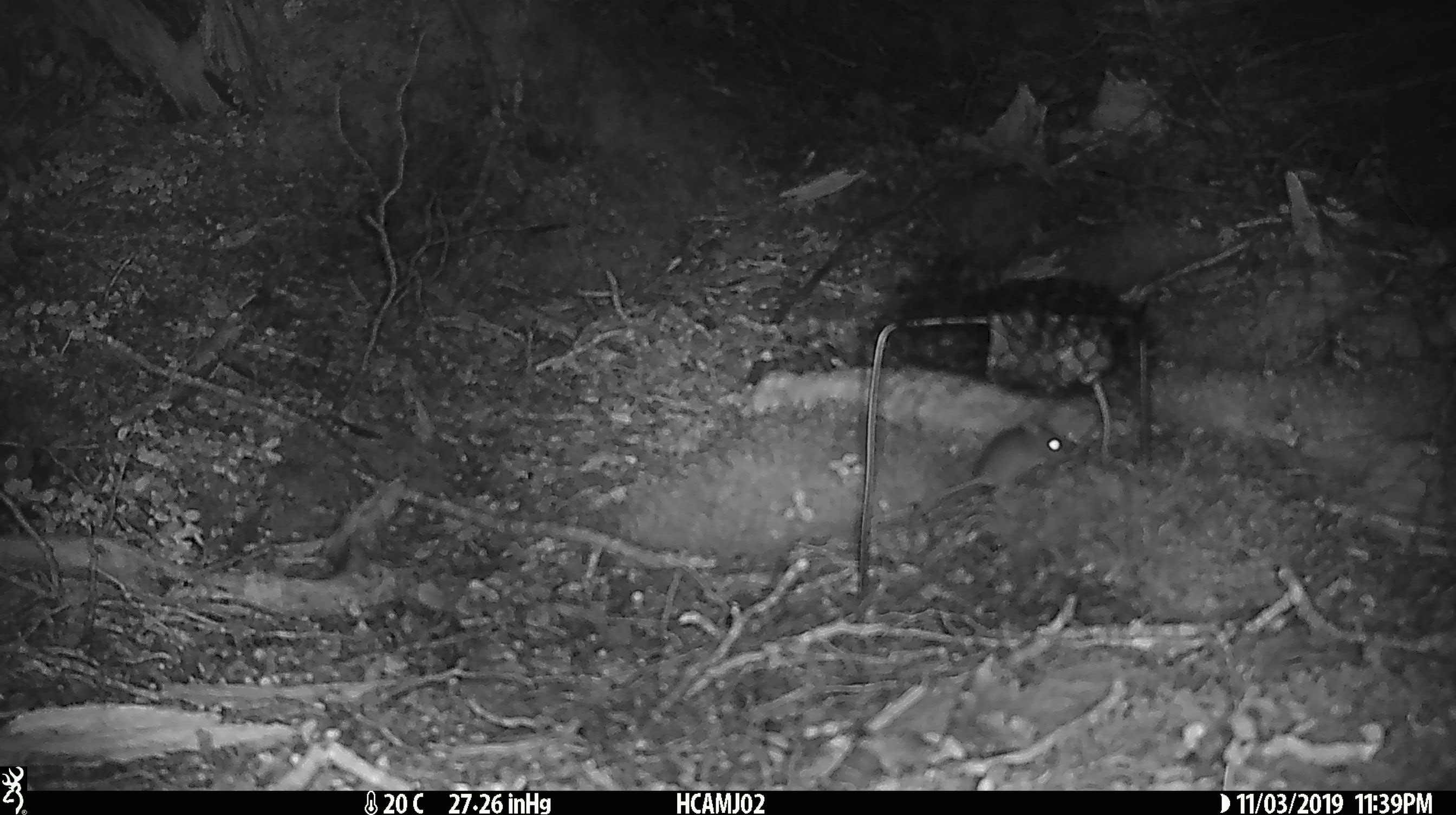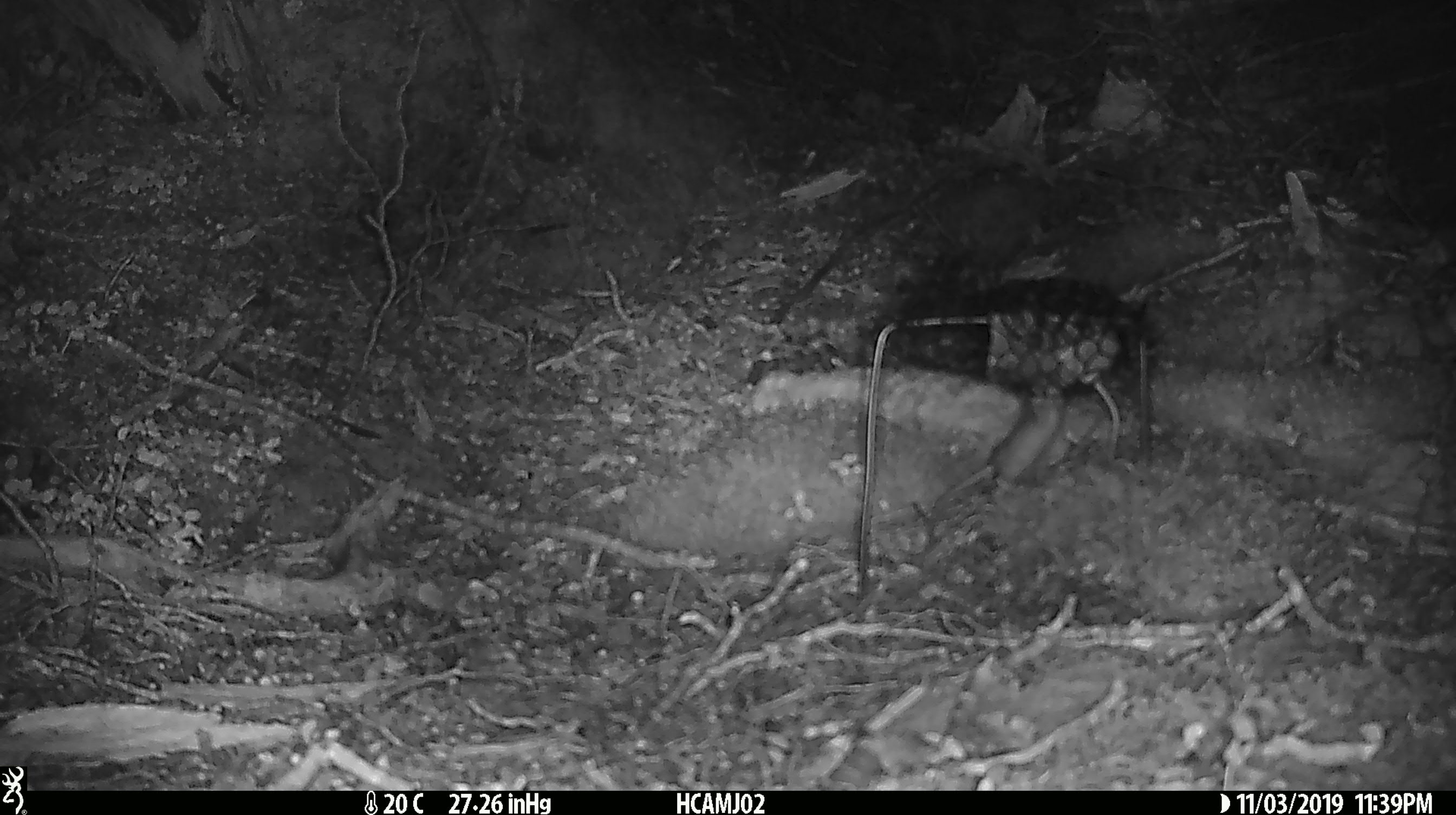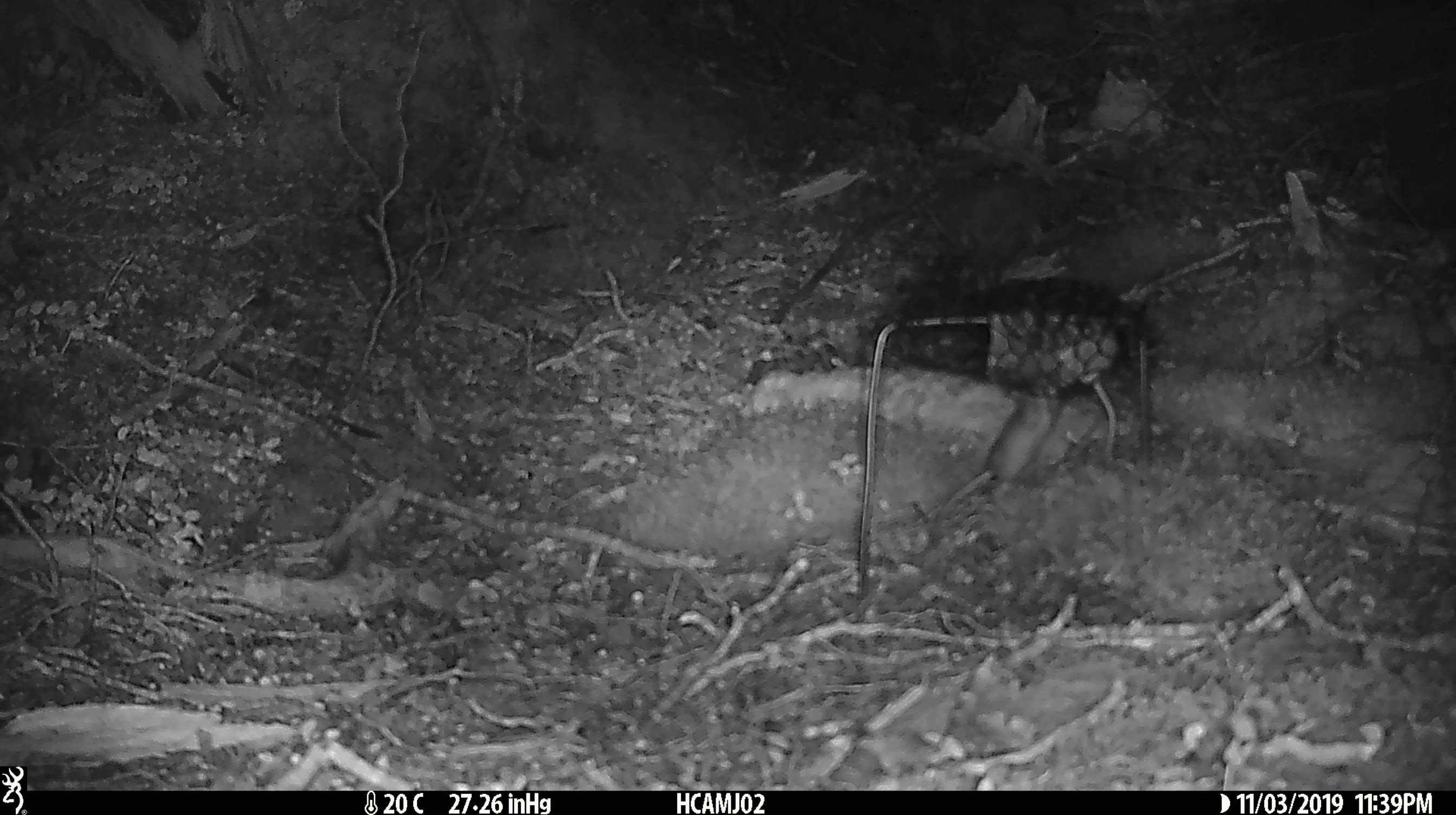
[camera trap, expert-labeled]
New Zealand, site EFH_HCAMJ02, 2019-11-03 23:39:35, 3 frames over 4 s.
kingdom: Animalia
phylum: Chordata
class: Mammalia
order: Rodentia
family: Muridae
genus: Mus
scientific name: Mus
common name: mouse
Mouse (Mus).